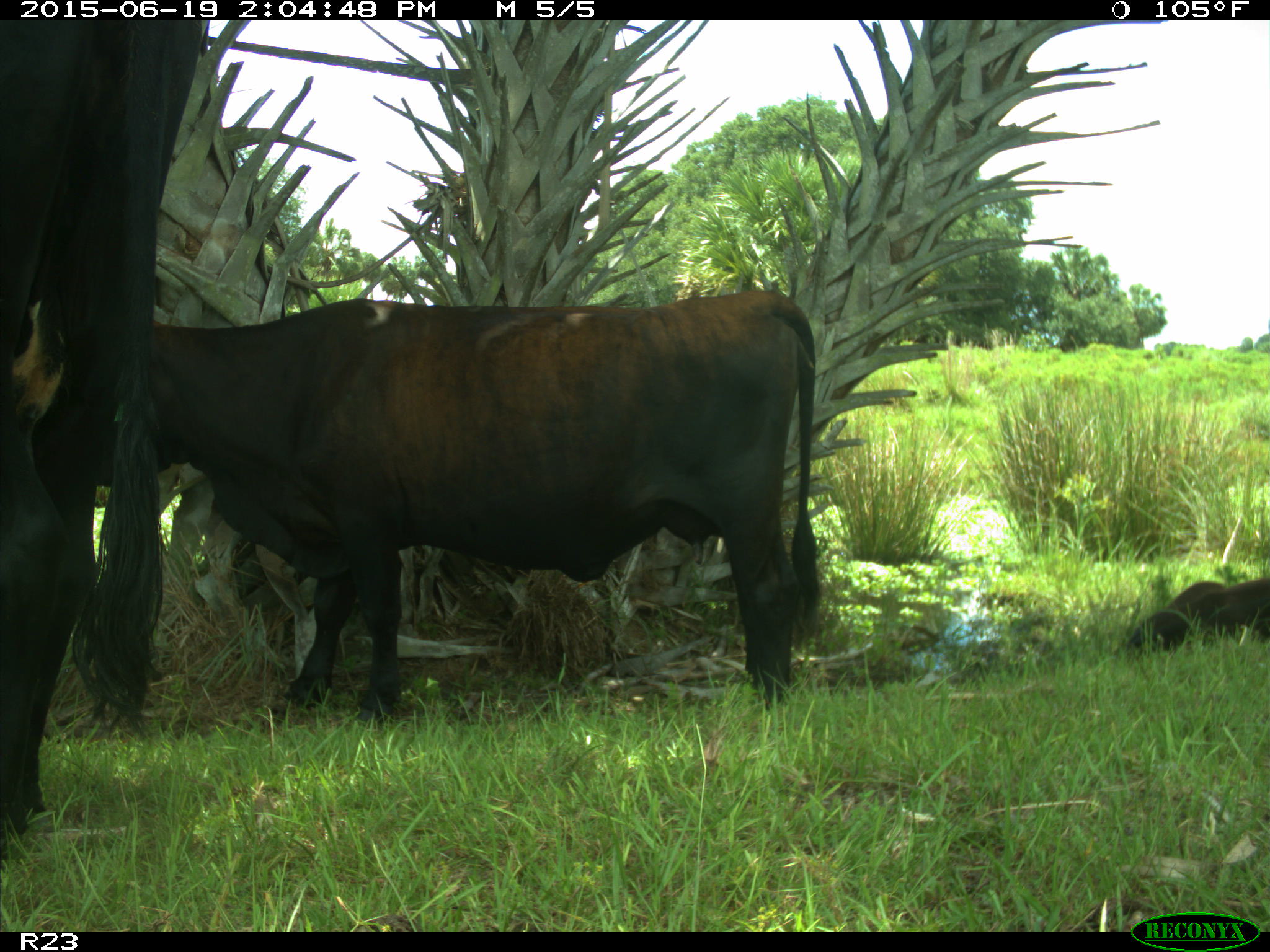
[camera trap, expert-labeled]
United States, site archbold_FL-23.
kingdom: Animalia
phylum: Chordata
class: Mammalia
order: Artiodactyla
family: Bovidae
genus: Bos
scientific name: Bos taurus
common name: domestic cow